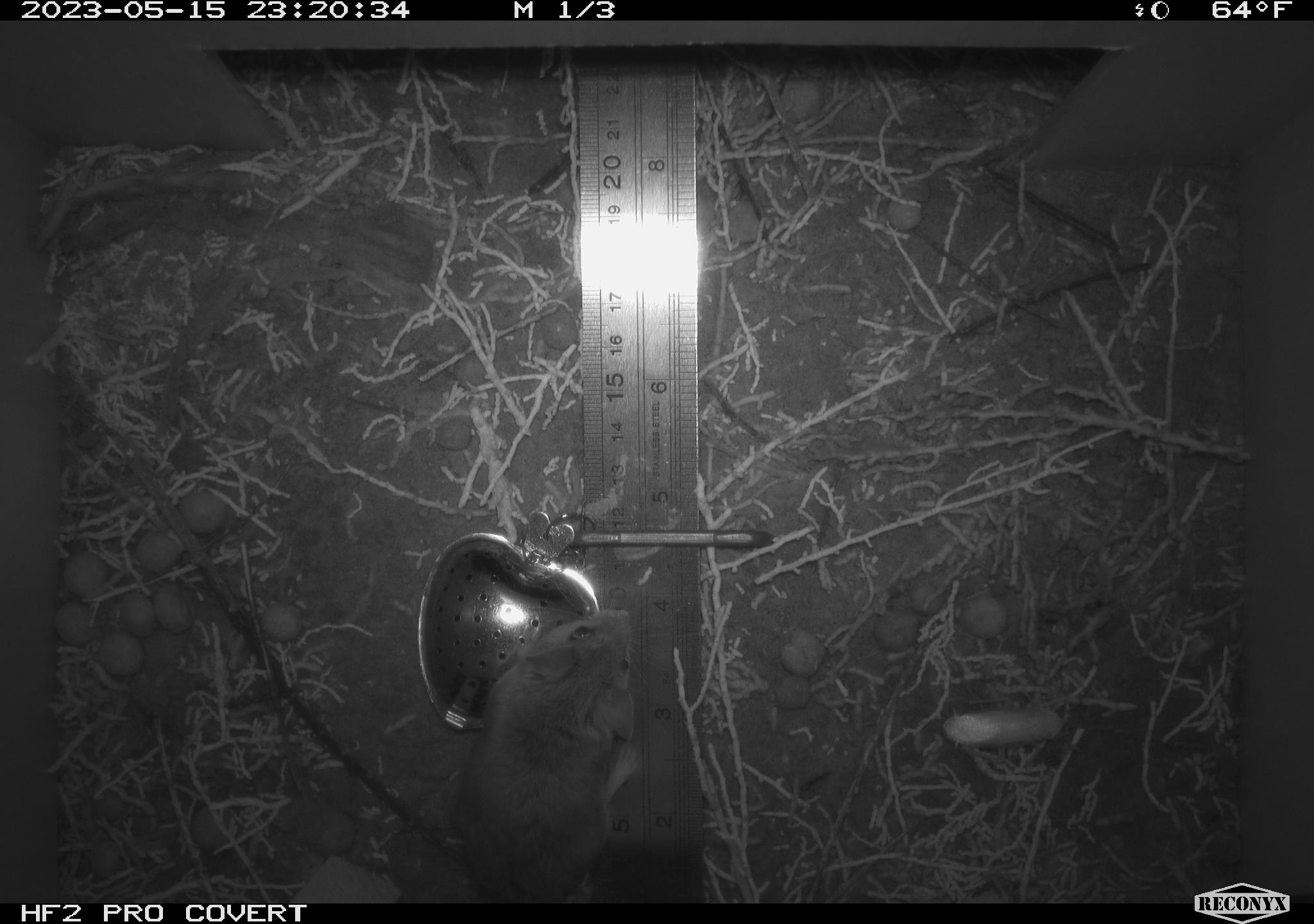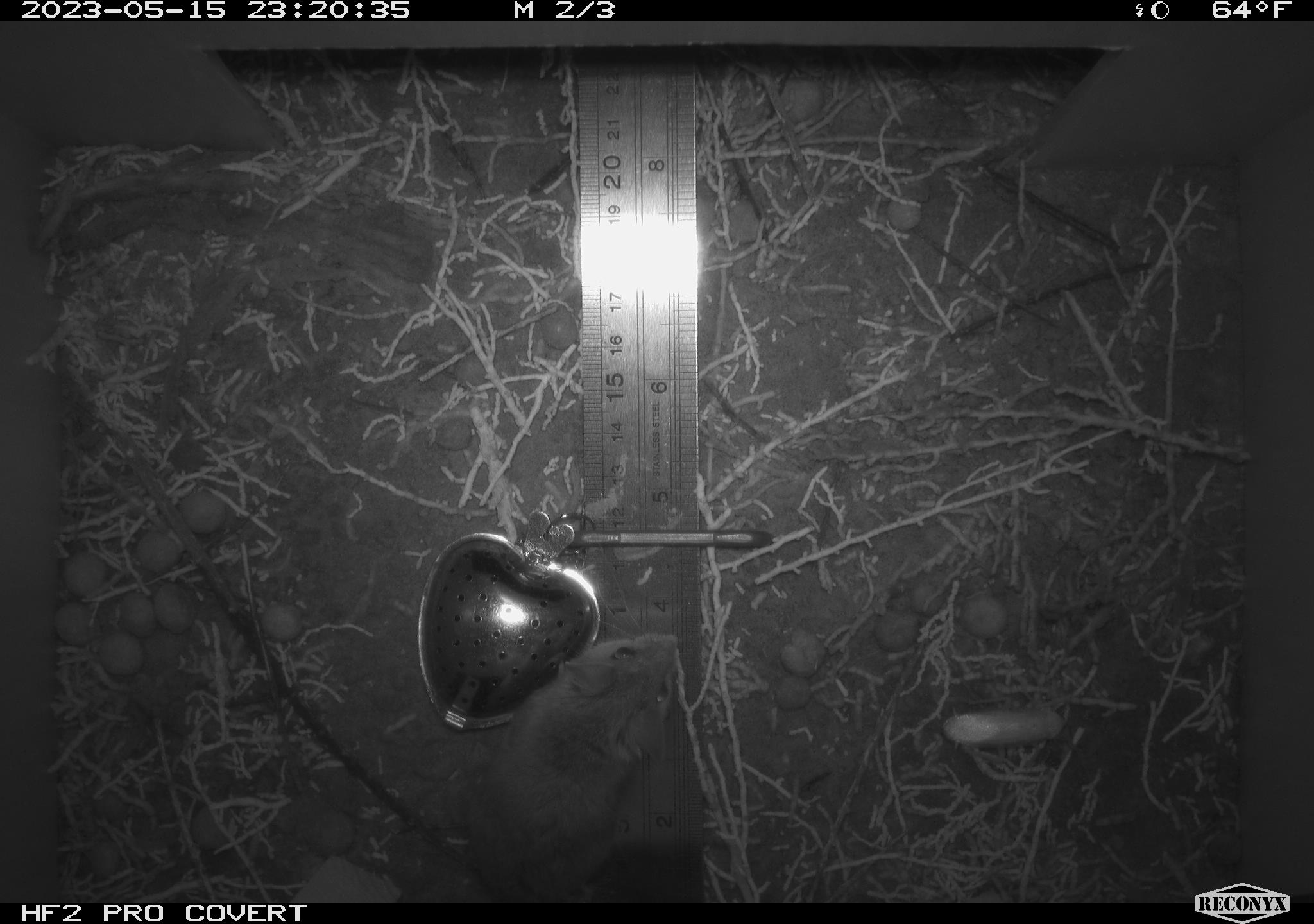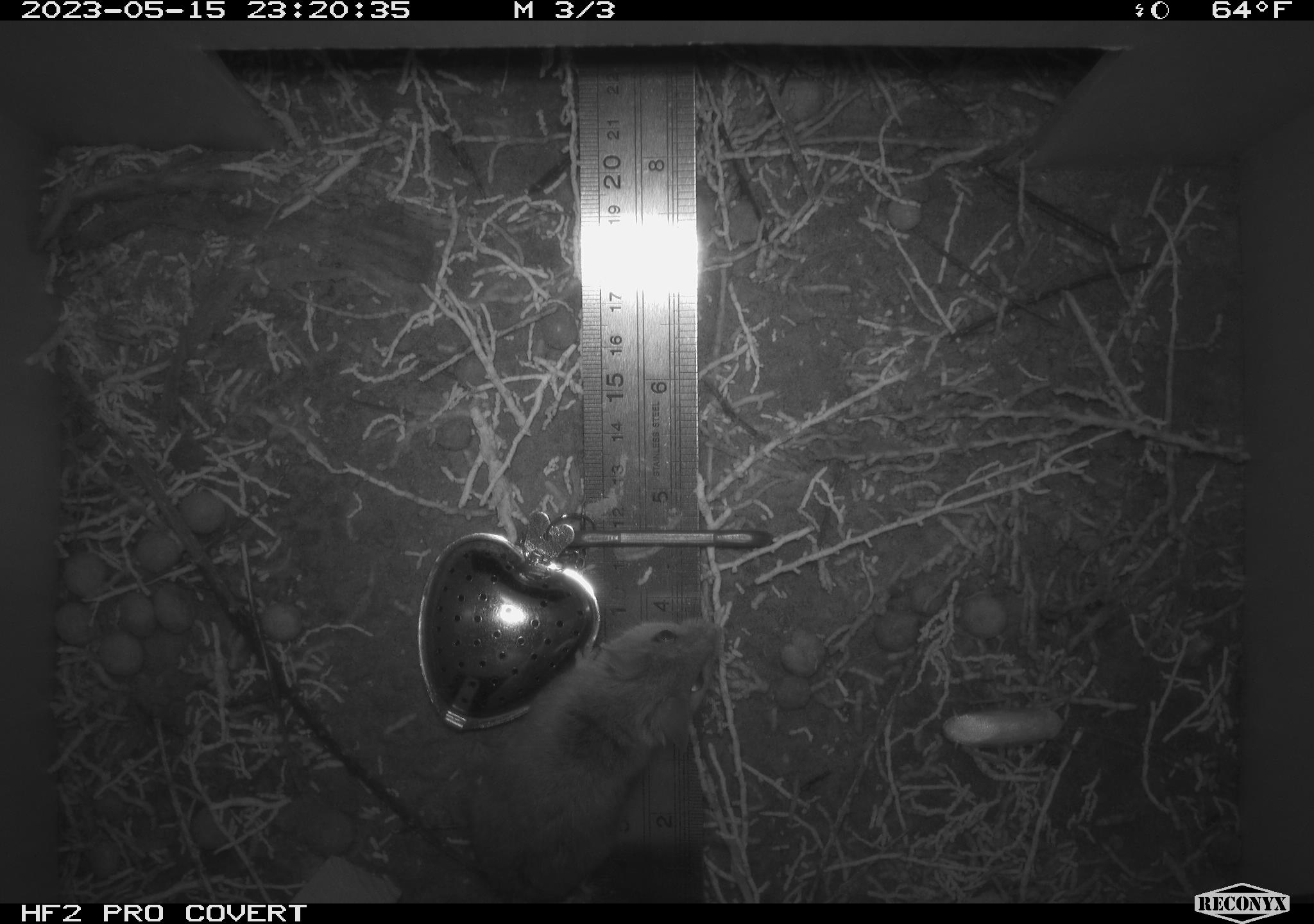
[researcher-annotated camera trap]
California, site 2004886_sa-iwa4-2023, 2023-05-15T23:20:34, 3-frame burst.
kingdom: Animalia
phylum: Chordata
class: Mammalia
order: Rodentia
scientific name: Rodentia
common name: mouse species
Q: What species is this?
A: Mouse species (Rodentia).